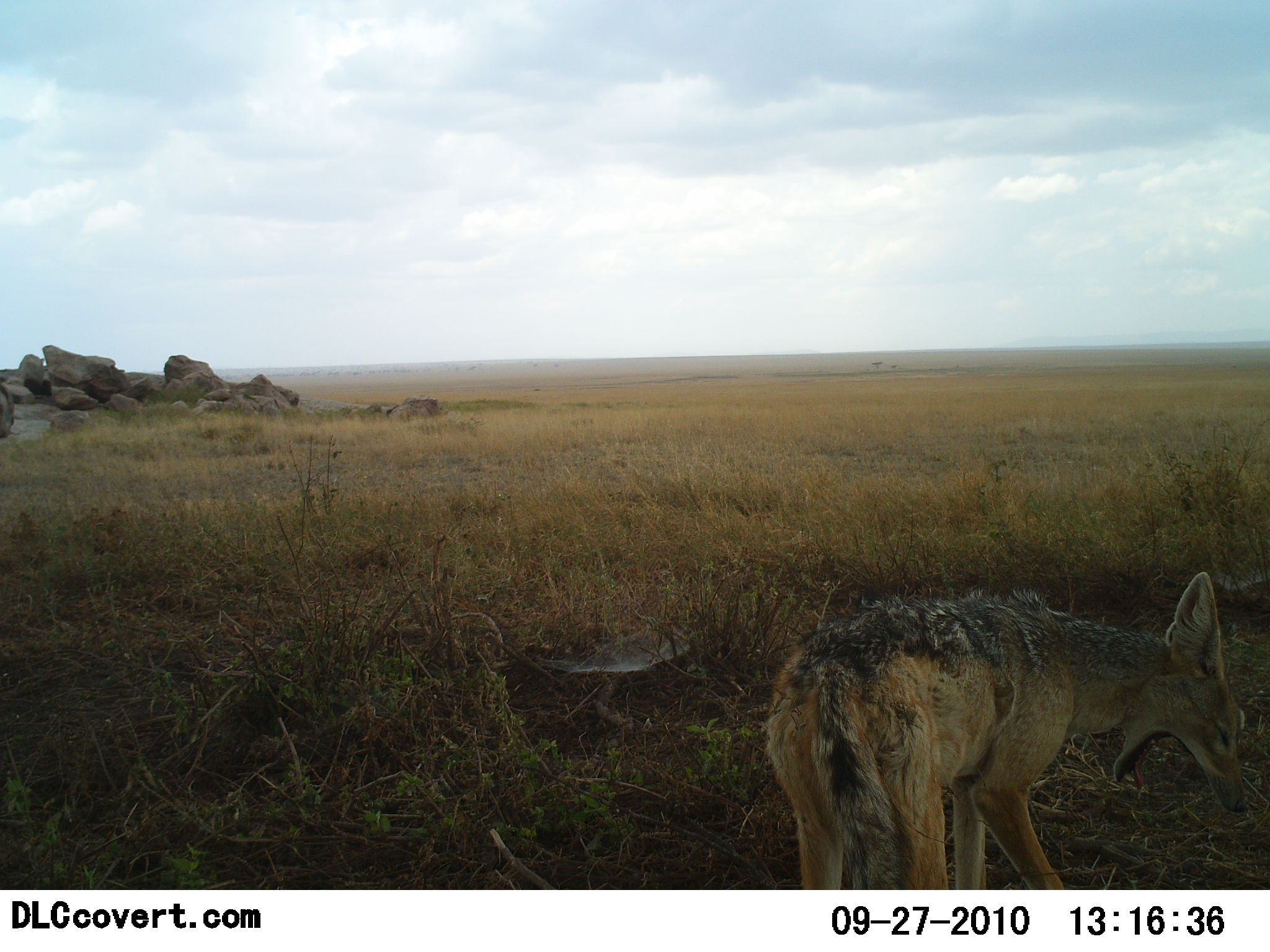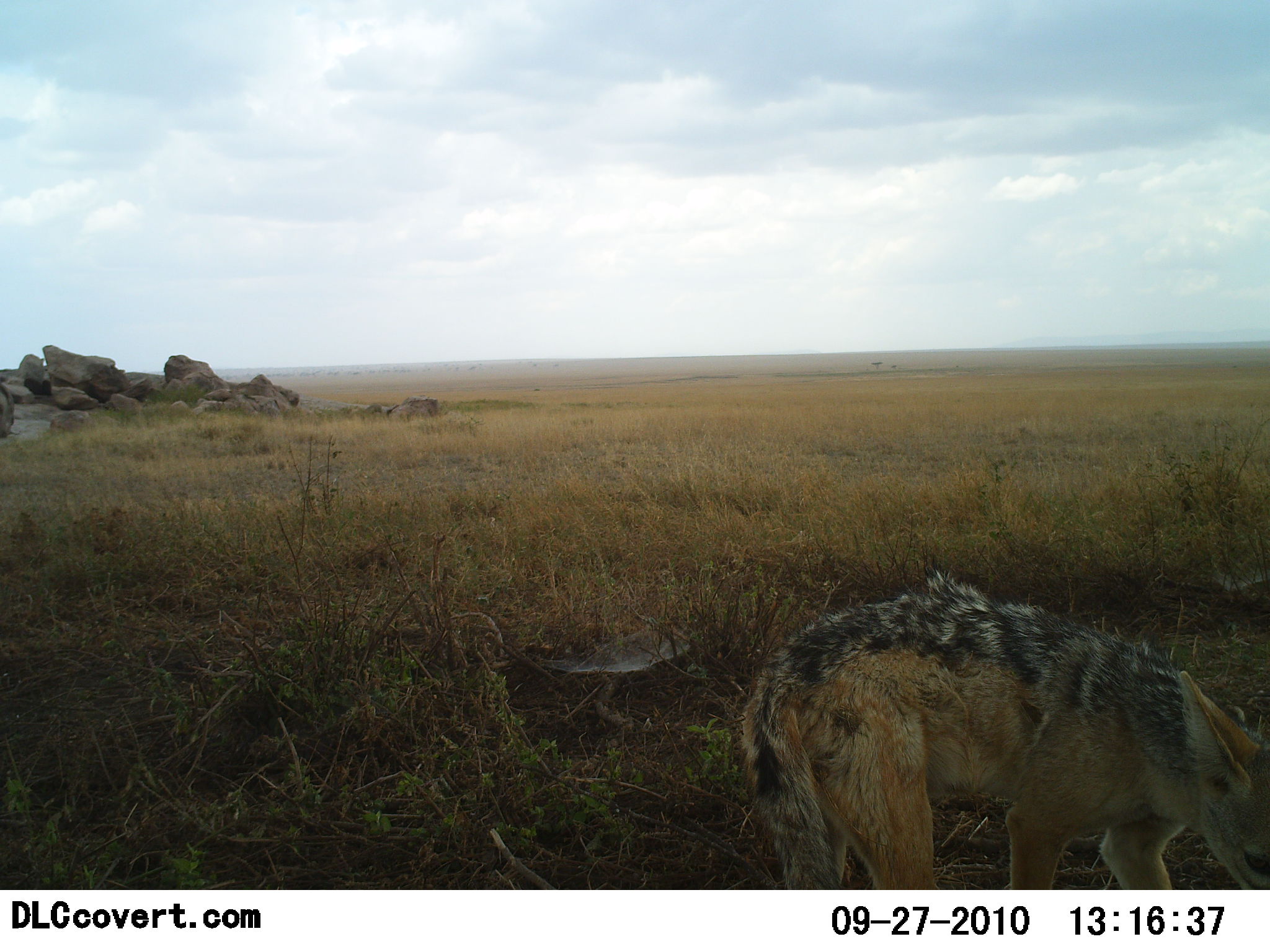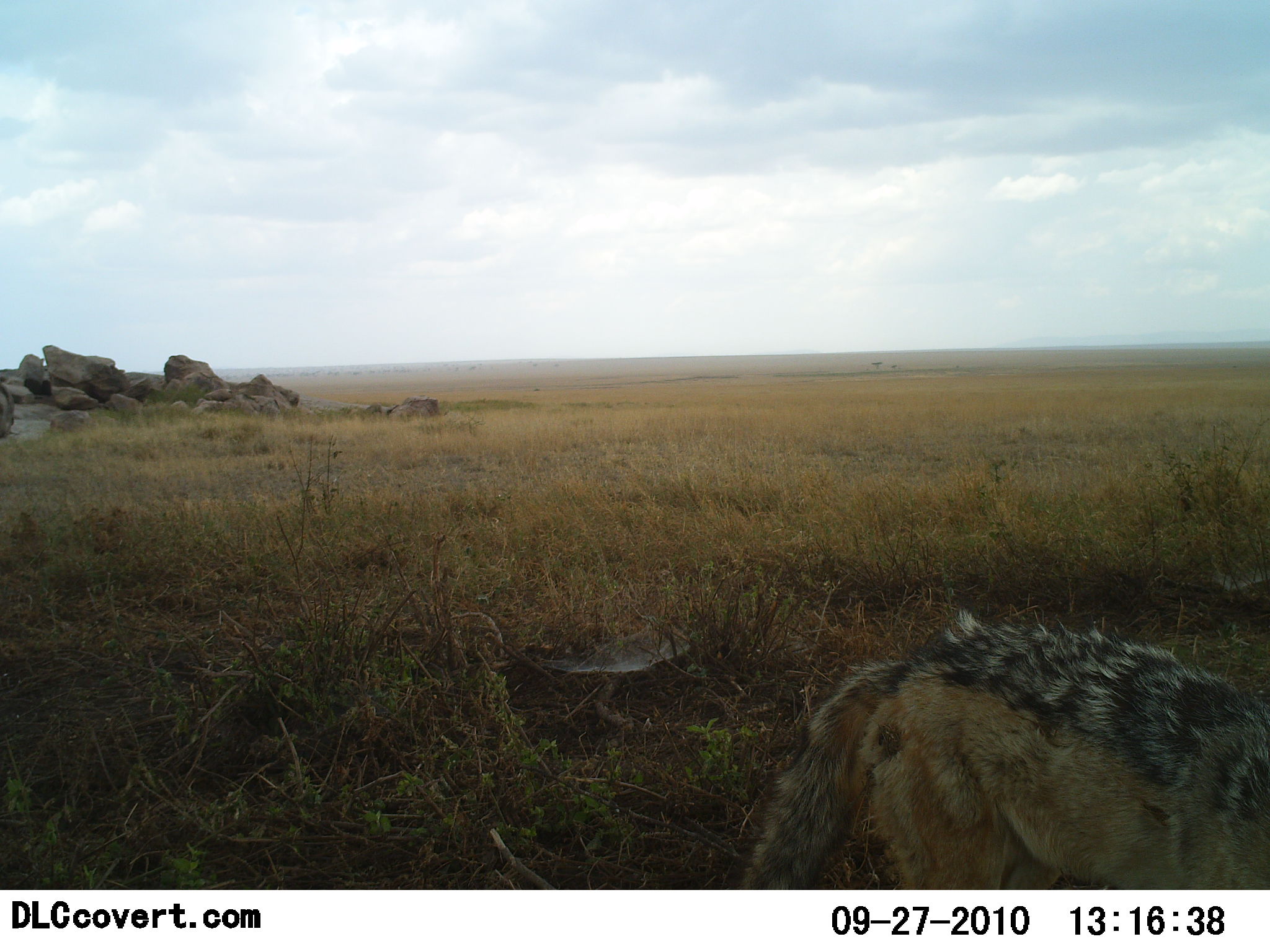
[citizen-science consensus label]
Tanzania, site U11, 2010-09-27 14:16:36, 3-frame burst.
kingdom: Animalia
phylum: Chordata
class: Mammalia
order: Carnivora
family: Canidae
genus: Lupulella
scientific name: Lupulella mesomelas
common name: black-backed jackal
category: jackal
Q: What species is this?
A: Jackal (black-backed jackal) (Lupulella mesomelas).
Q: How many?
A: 1.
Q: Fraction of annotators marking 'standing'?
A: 43%.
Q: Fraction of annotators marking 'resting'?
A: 0%.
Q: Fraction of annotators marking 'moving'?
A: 48%.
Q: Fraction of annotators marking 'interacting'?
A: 10%.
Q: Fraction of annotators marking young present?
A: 0%.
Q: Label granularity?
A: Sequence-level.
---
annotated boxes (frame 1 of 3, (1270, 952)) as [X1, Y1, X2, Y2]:
animal: [767, 568, 1270, 889]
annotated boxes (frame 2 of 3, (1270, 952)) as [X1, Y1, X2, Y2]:
animal: [737, 568, 1270, 889]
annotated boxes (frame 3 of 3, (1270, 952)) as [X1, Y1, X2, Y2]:
animal: [735, 612, 1270, 889]